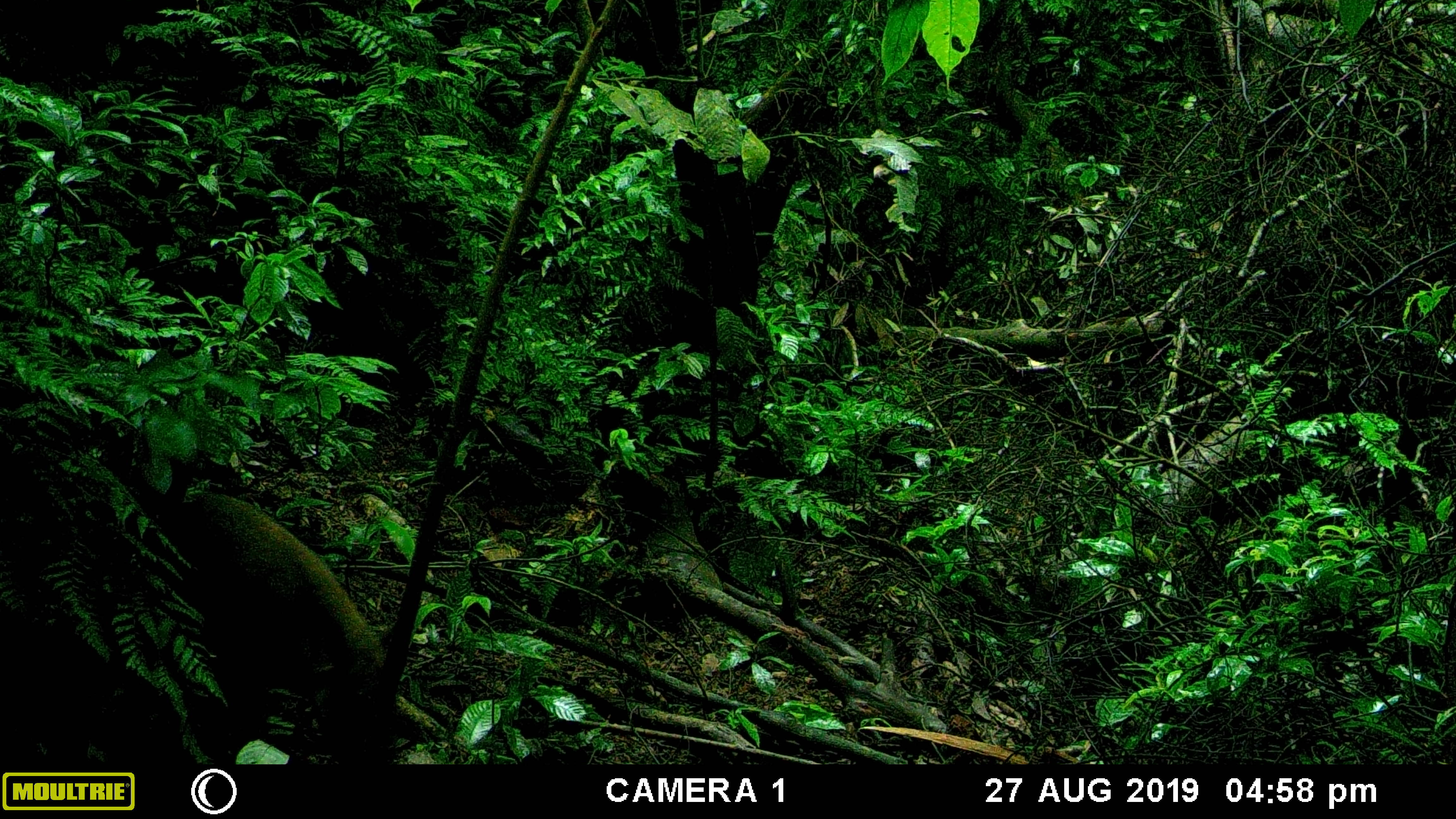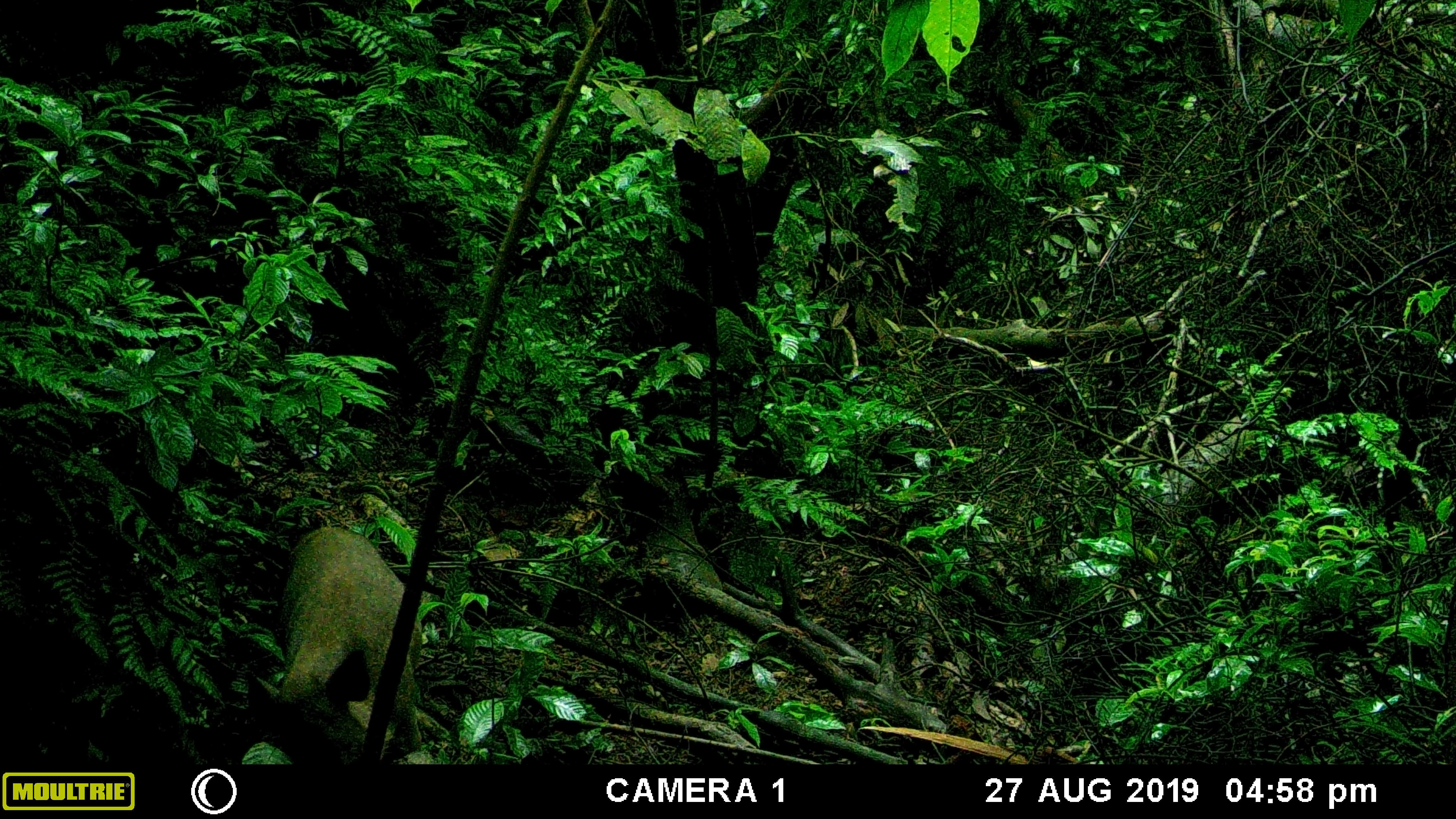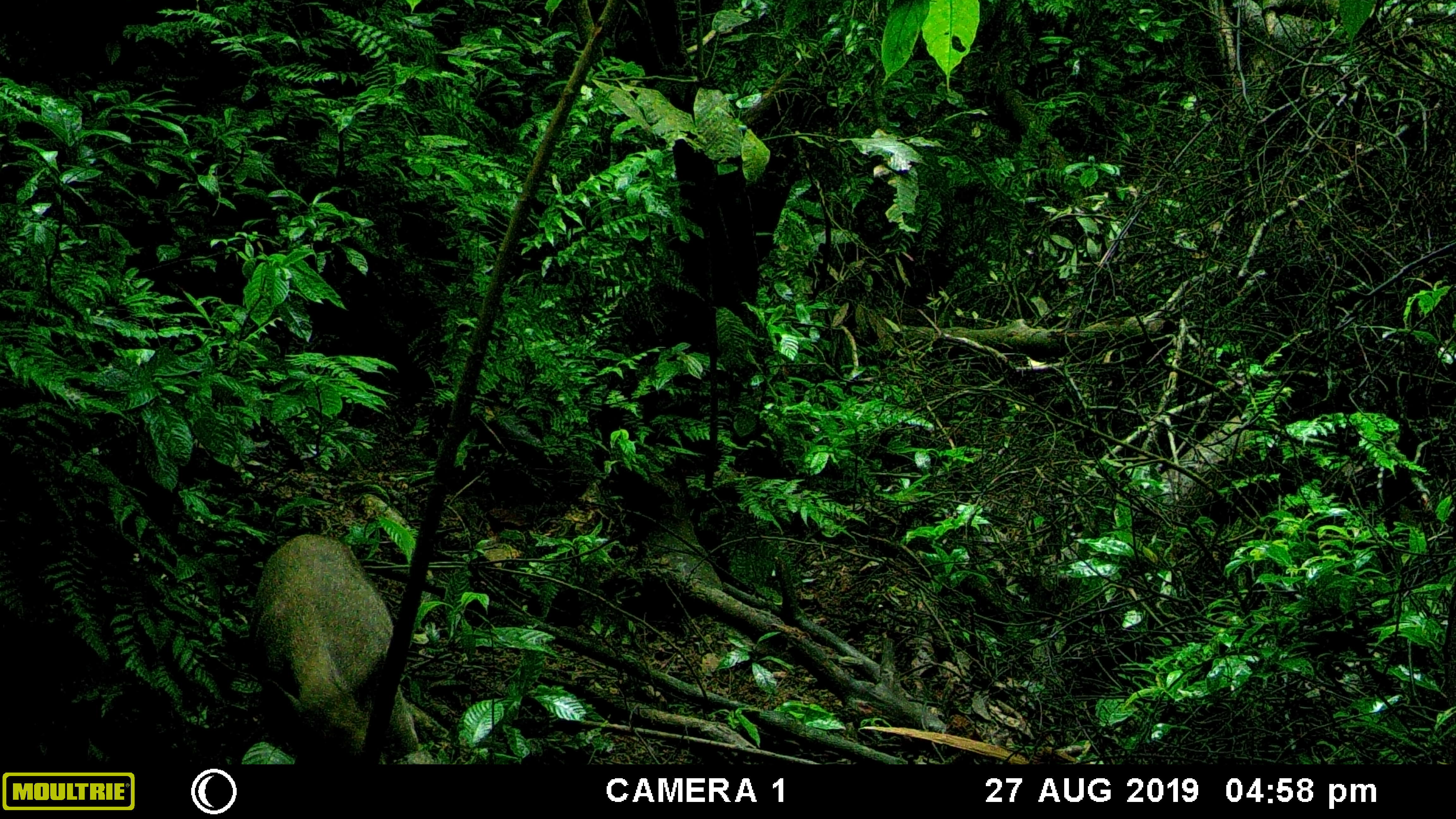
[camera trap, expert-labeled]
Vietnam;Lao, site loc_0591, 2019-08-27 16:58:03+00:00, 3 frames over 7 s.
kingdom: Animalia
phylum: Chordata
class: Mammalia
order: Artiodactyla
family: Suidae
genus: Sus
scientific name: Sus scrofa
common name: eurasian wild pig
Eurasian wild pig (Sus scrofa). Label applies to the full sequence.